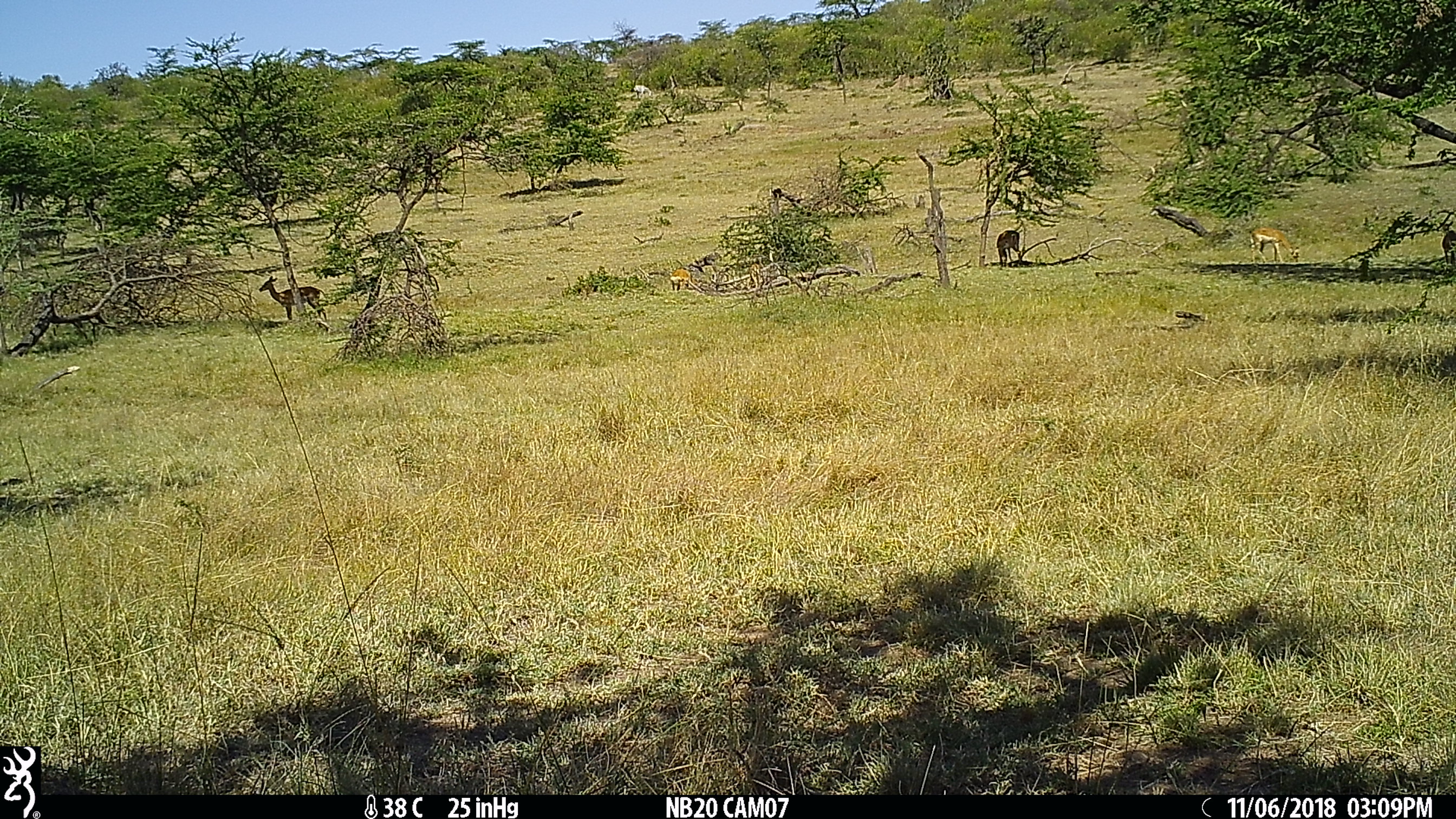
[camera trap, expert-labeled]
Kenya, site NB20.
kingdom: Animalia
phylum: Chordata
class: Mammalia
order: Artiodactyla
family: Bovidae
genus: Aepyceros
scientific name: Aepyceros melampus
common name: impala